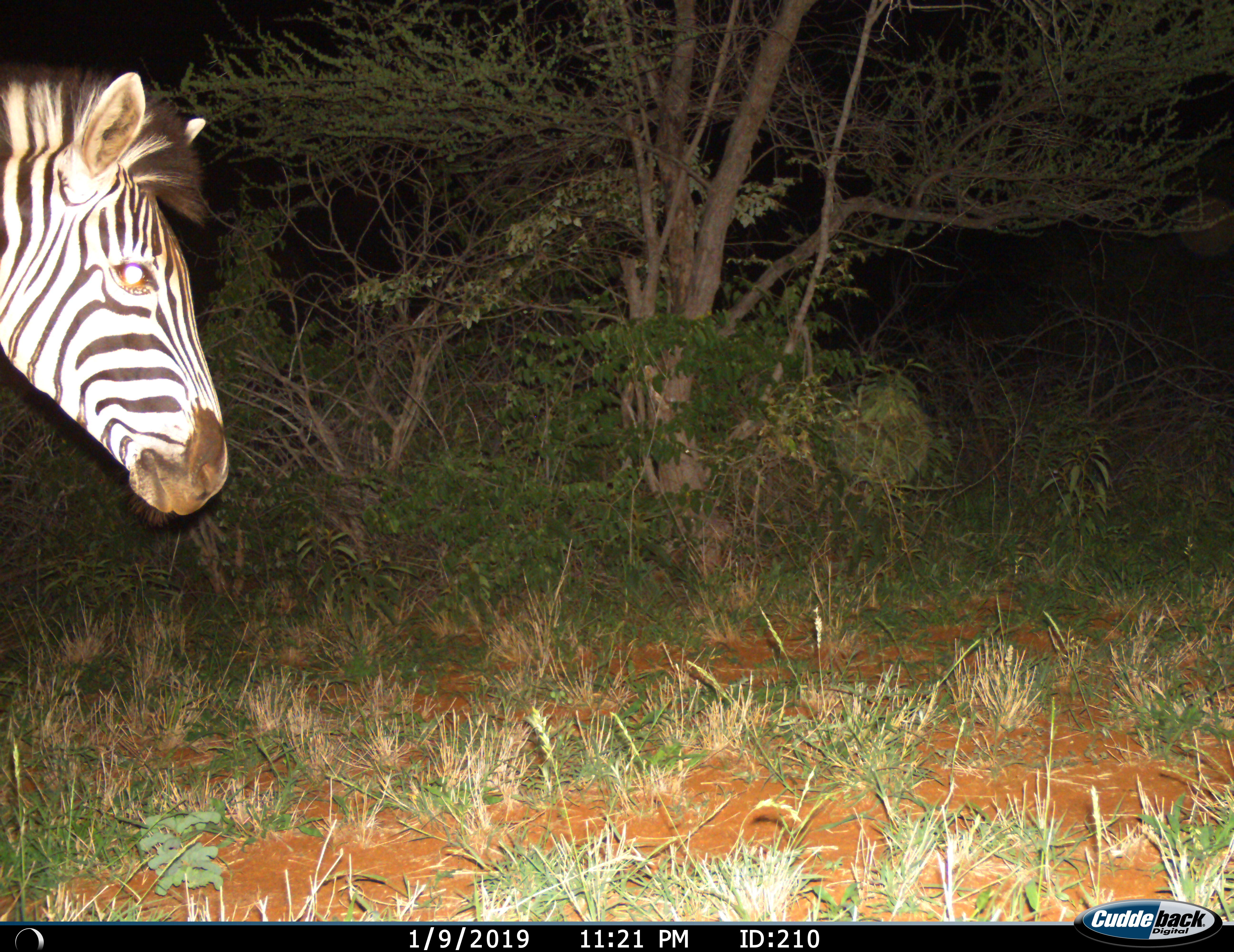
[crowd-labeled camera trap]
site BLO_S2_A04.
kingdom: Animalia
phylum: Chordata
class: Mammalia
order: Perissodactyla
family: Equidae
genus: Equus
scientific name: Equus quagga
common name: plains zebra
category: zebraplains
Zebraplains (plains zebra) (Equus quagga), count 1. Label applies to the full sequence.